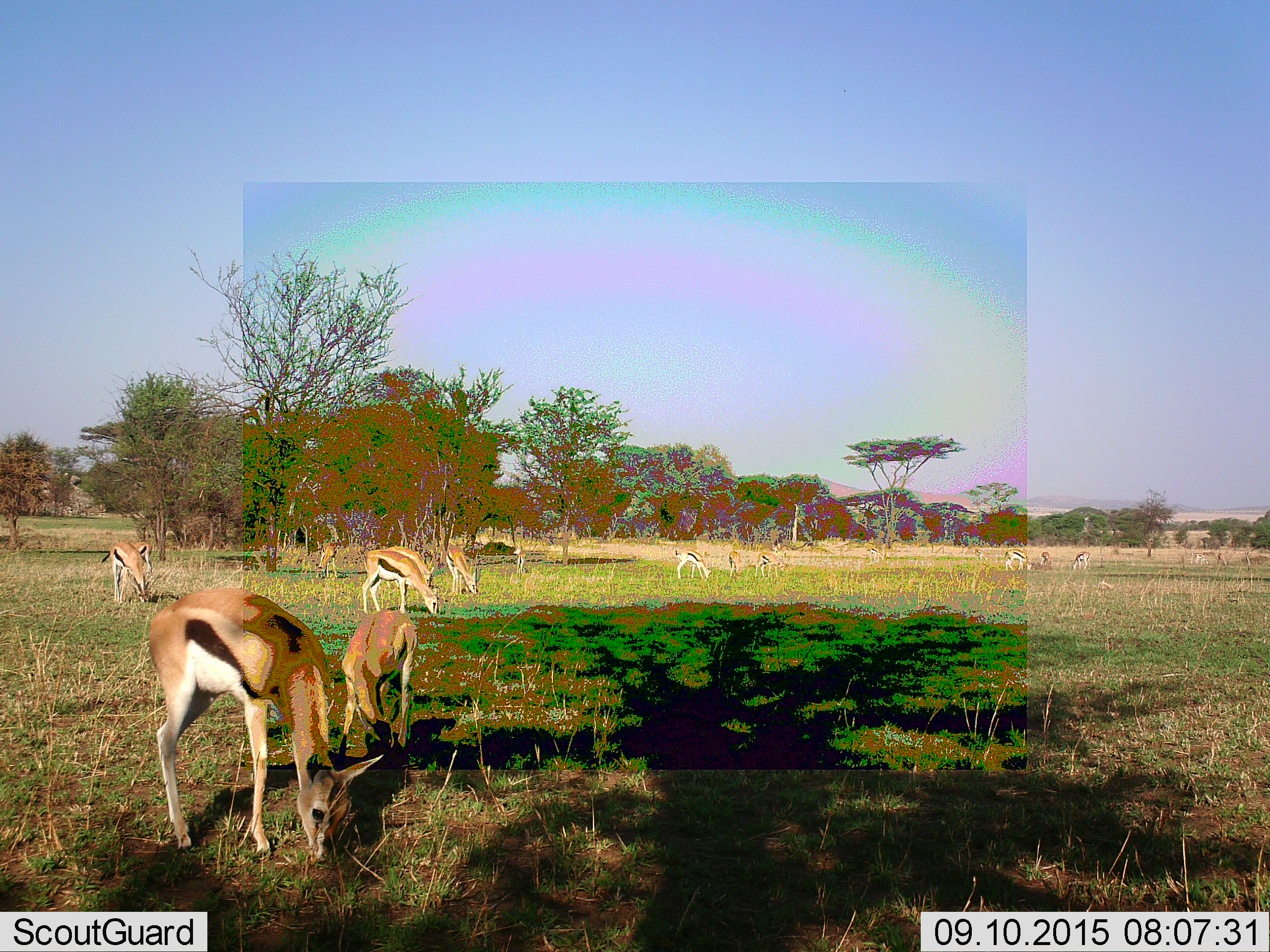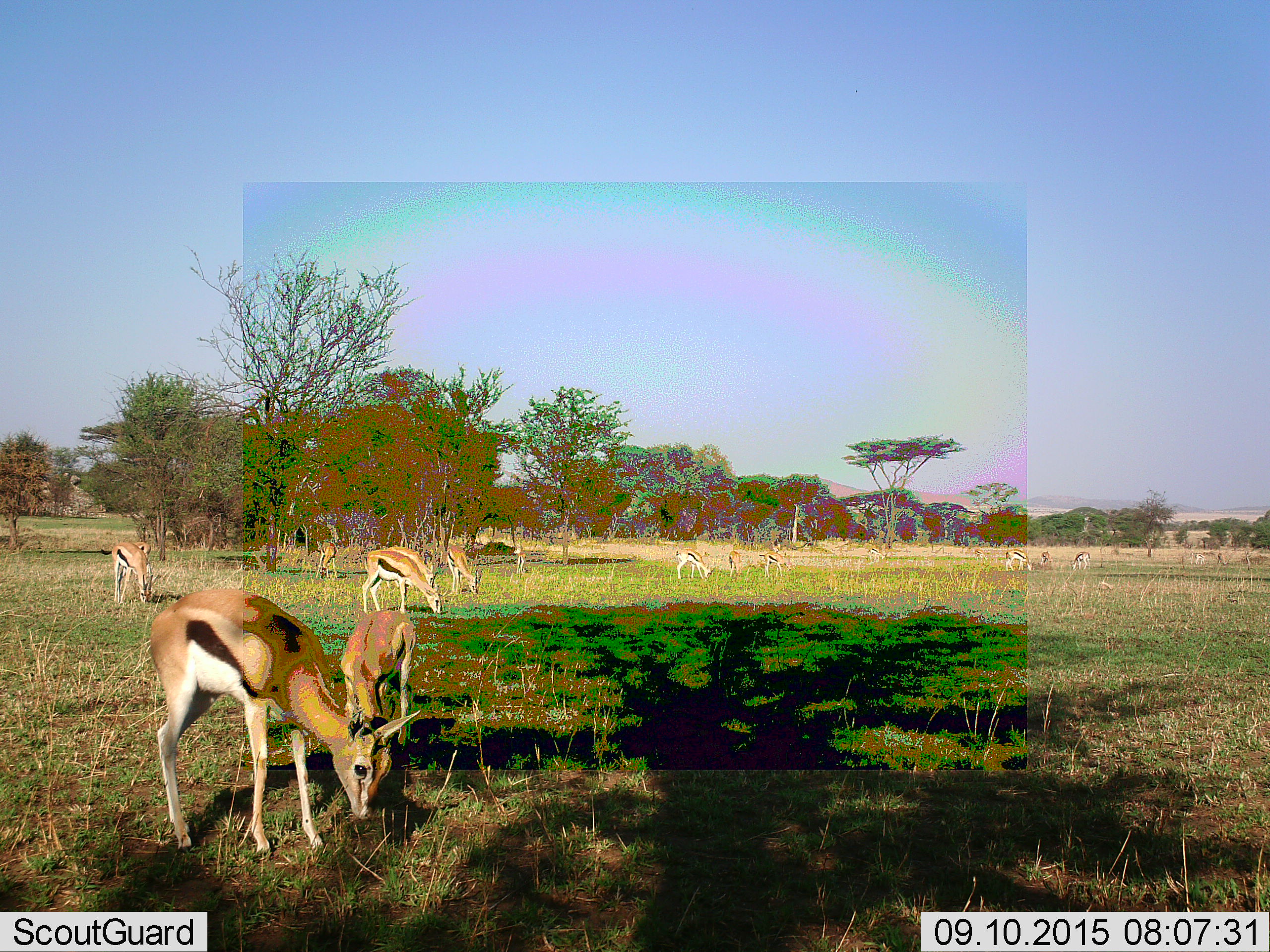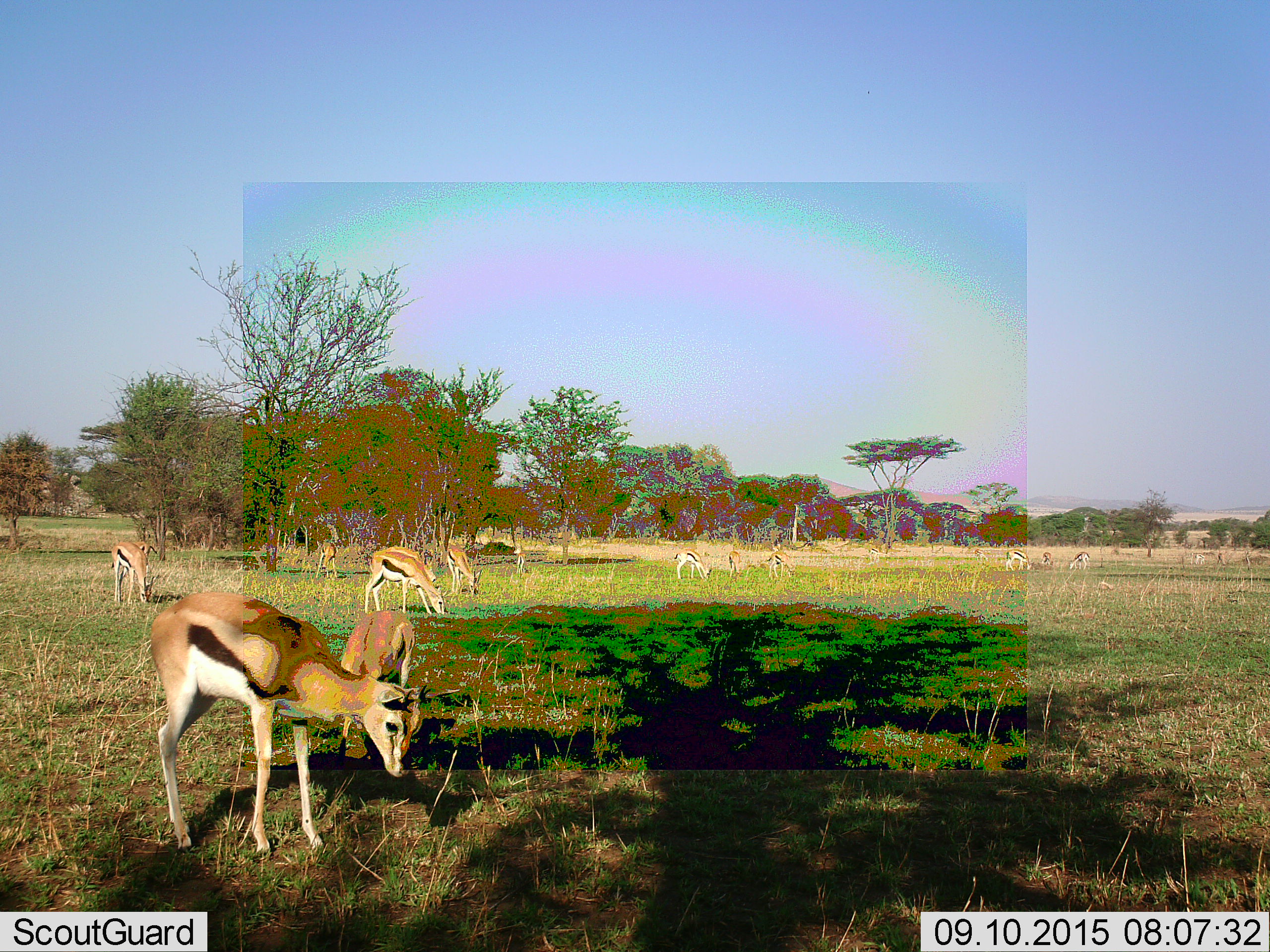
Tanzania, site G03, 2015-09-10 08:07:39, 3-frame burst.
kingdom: Animalia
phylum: Chordata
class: Mammalia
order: Artiodactyla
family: Bovidae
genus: Eudorcas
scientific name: Eudorcas thomsonii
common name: thomson's gazelle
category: gazellethomsons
Gazellethomsons (thomson's gazelle) (Eudorcas thomsonii), count 11-50. Behavior (volunteer vote fractions): standing 38%, resting 0%, moving 38%, interacting 0%. Young present (vote fraction): 38%. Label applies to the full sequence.